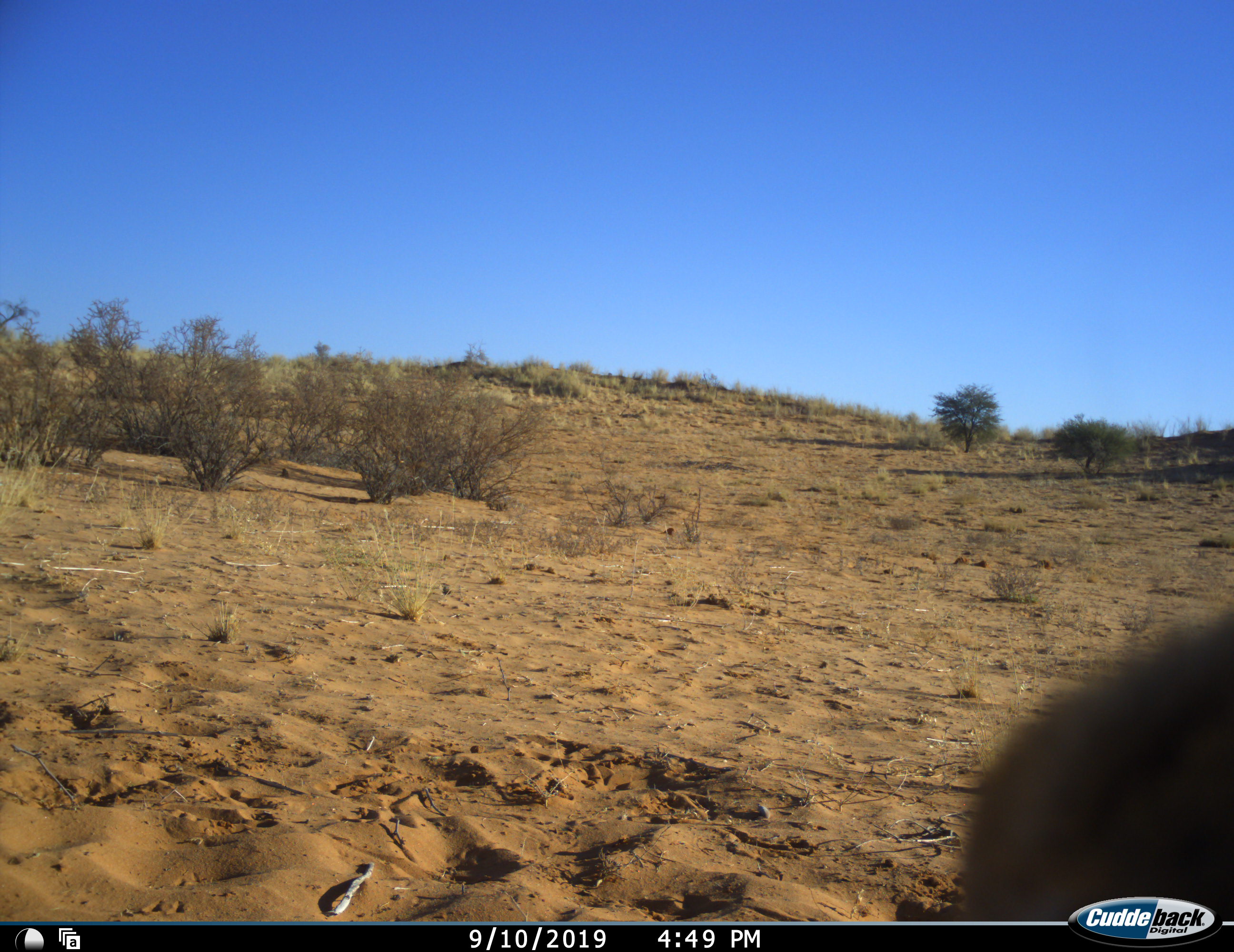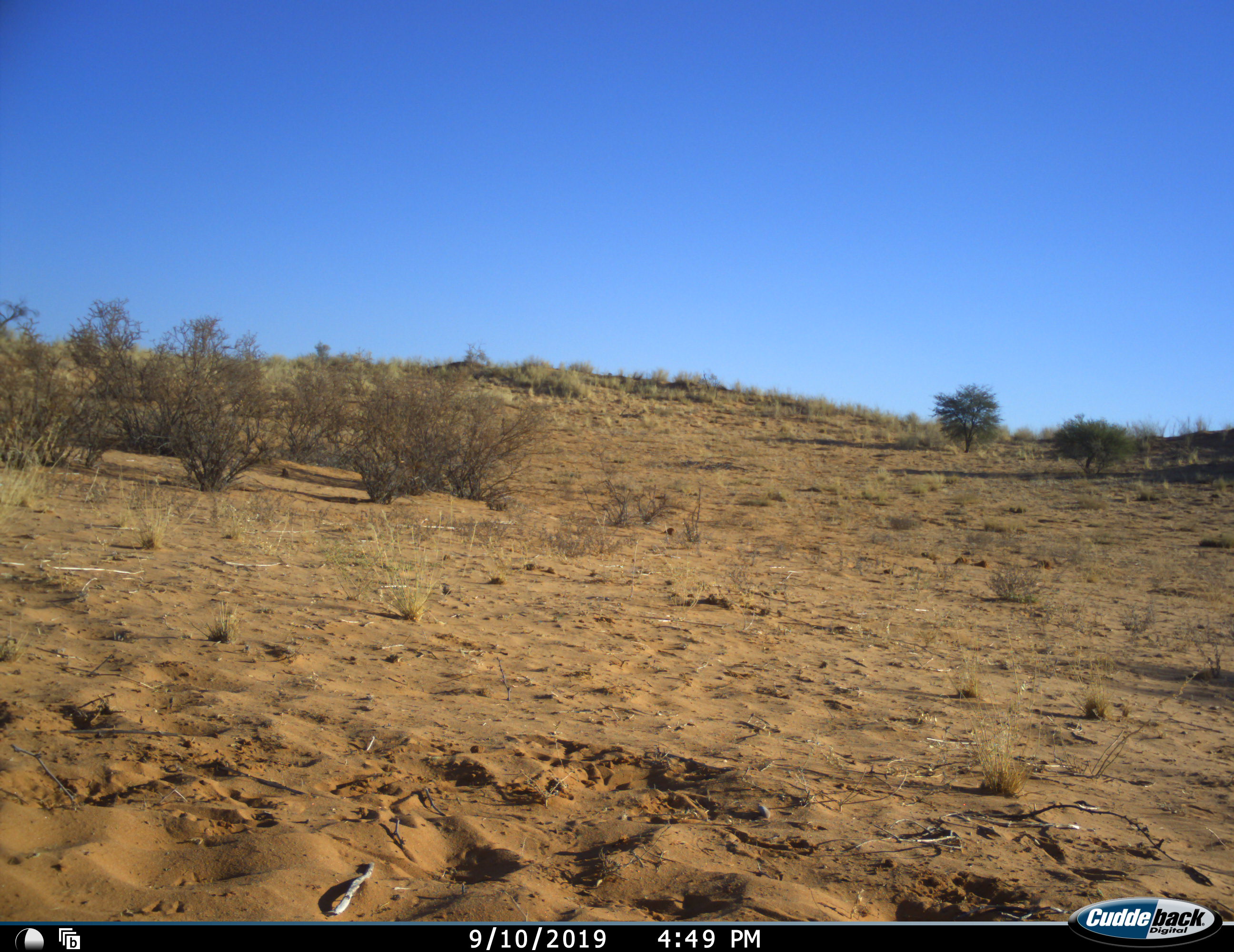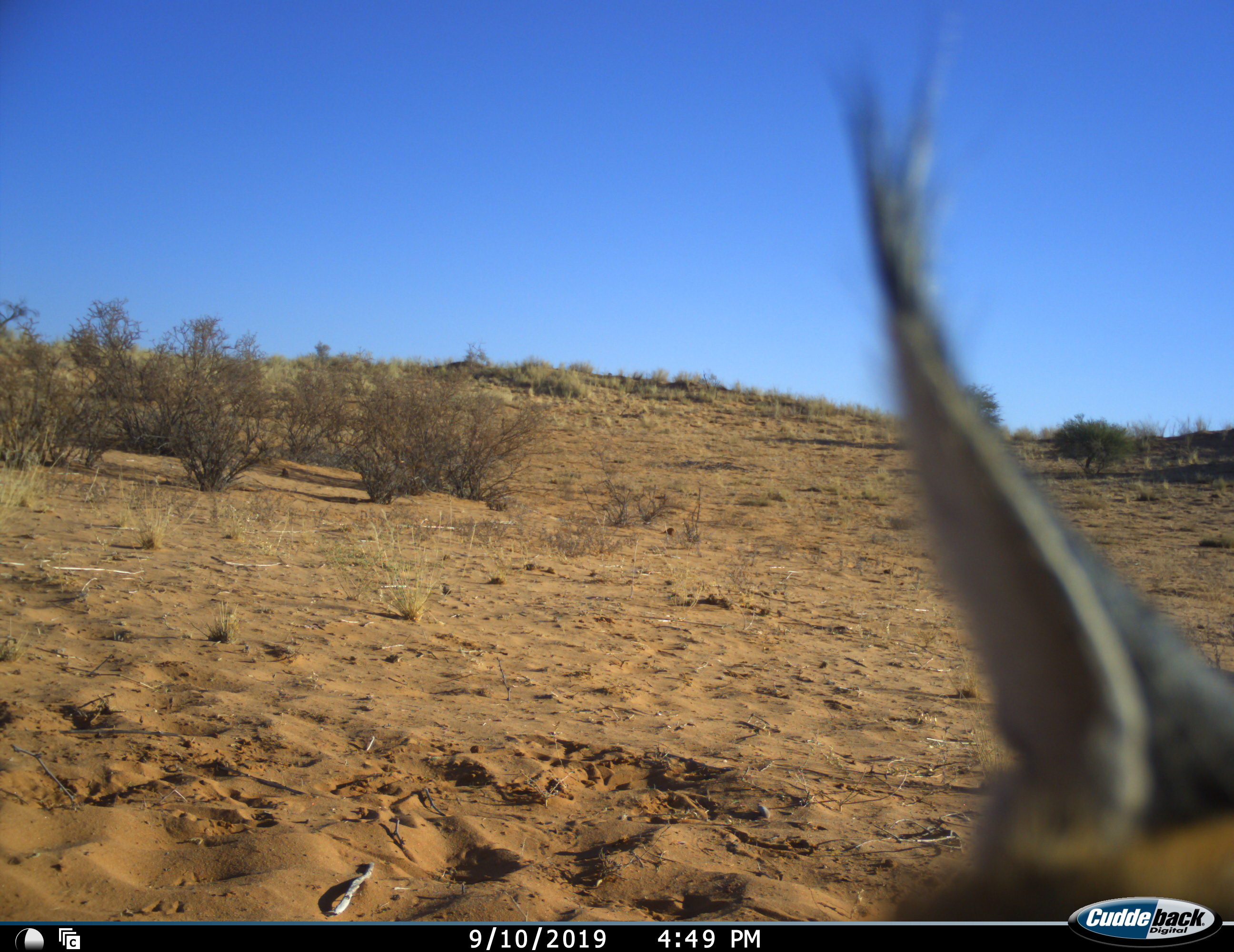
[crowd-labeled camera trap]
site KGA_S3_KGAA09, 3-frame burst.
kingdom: Animalia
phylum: Chordata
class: Mammalia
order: Carnivora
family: Felidae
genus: Caracal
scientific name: Caracal caracal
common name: caracal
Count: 1.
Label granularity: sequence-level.